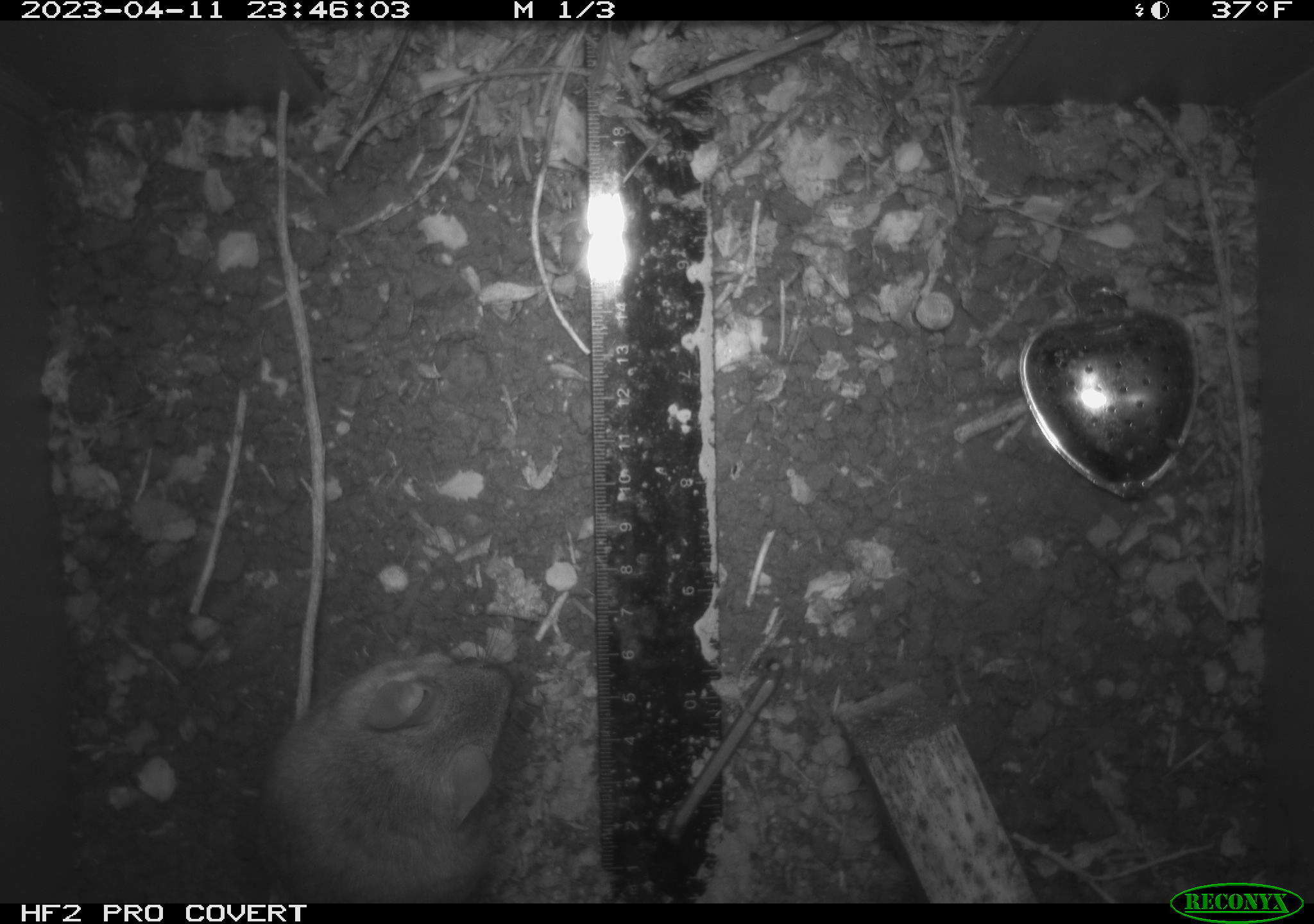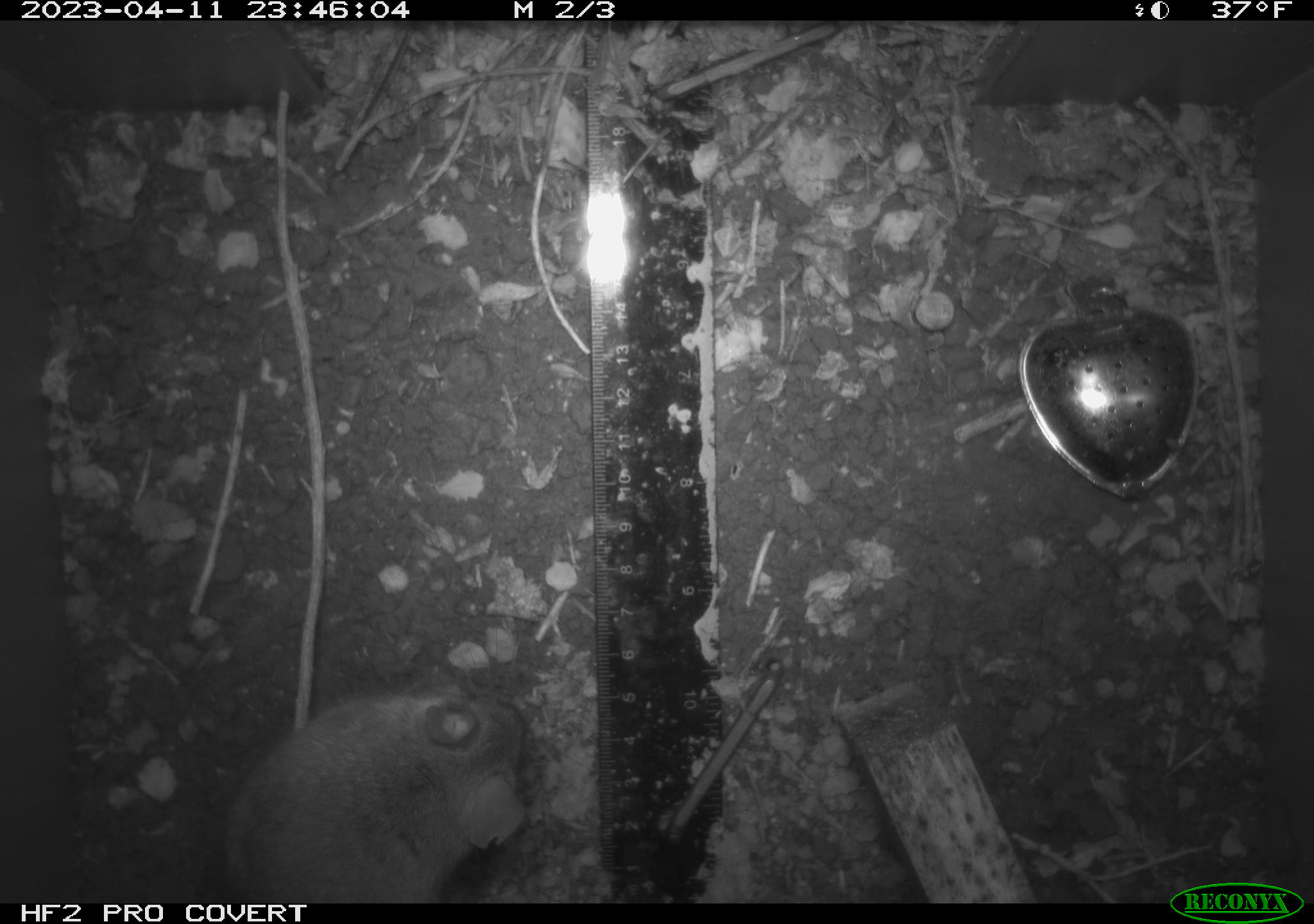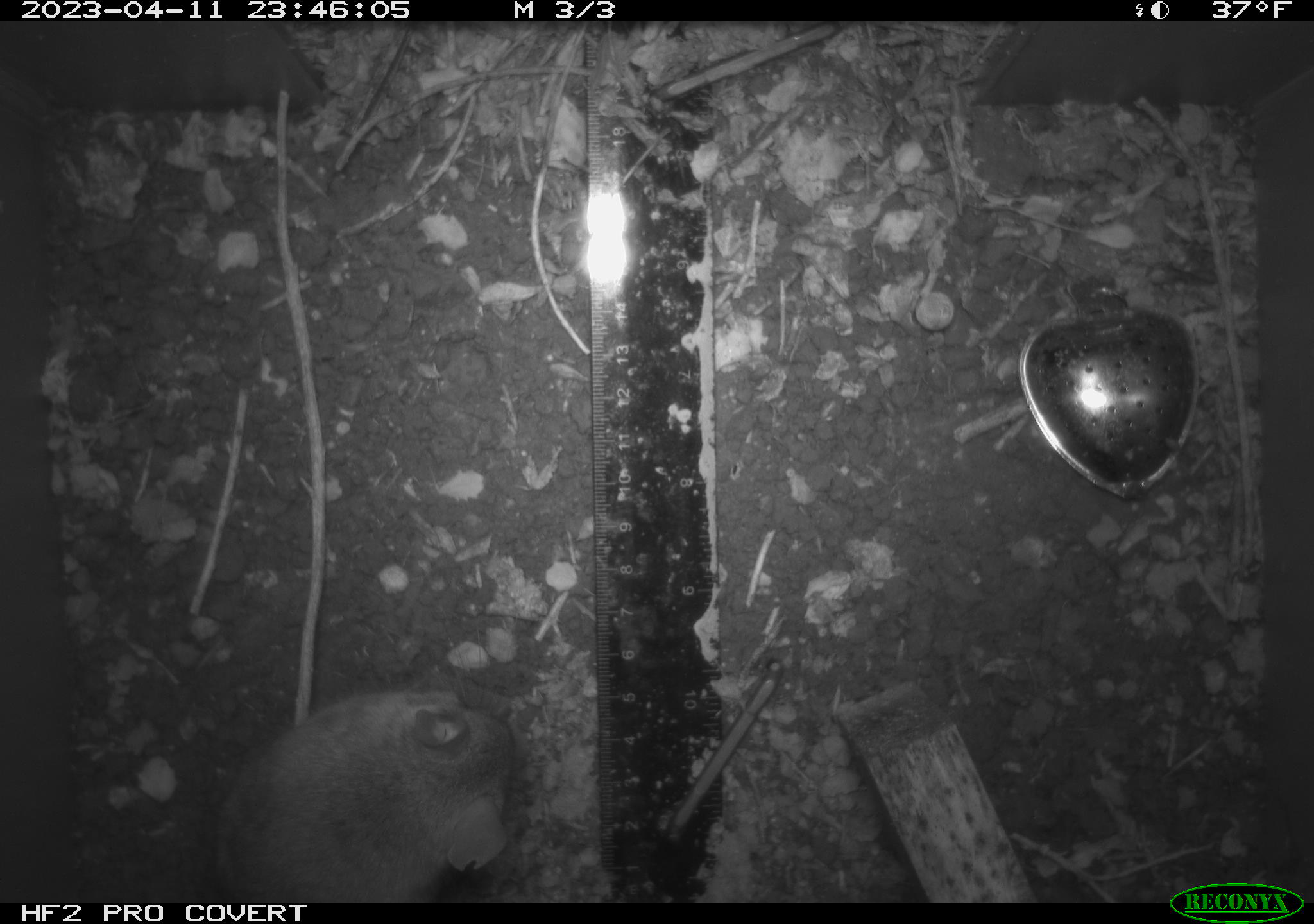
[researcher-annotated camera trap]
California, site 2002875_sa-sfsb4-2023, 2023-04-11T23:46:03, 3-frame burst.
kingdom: Animalia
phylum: Chordata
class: Mammalia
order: Rodentia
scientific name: Rodentia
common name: mouse species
Mouse species (Rodentia).